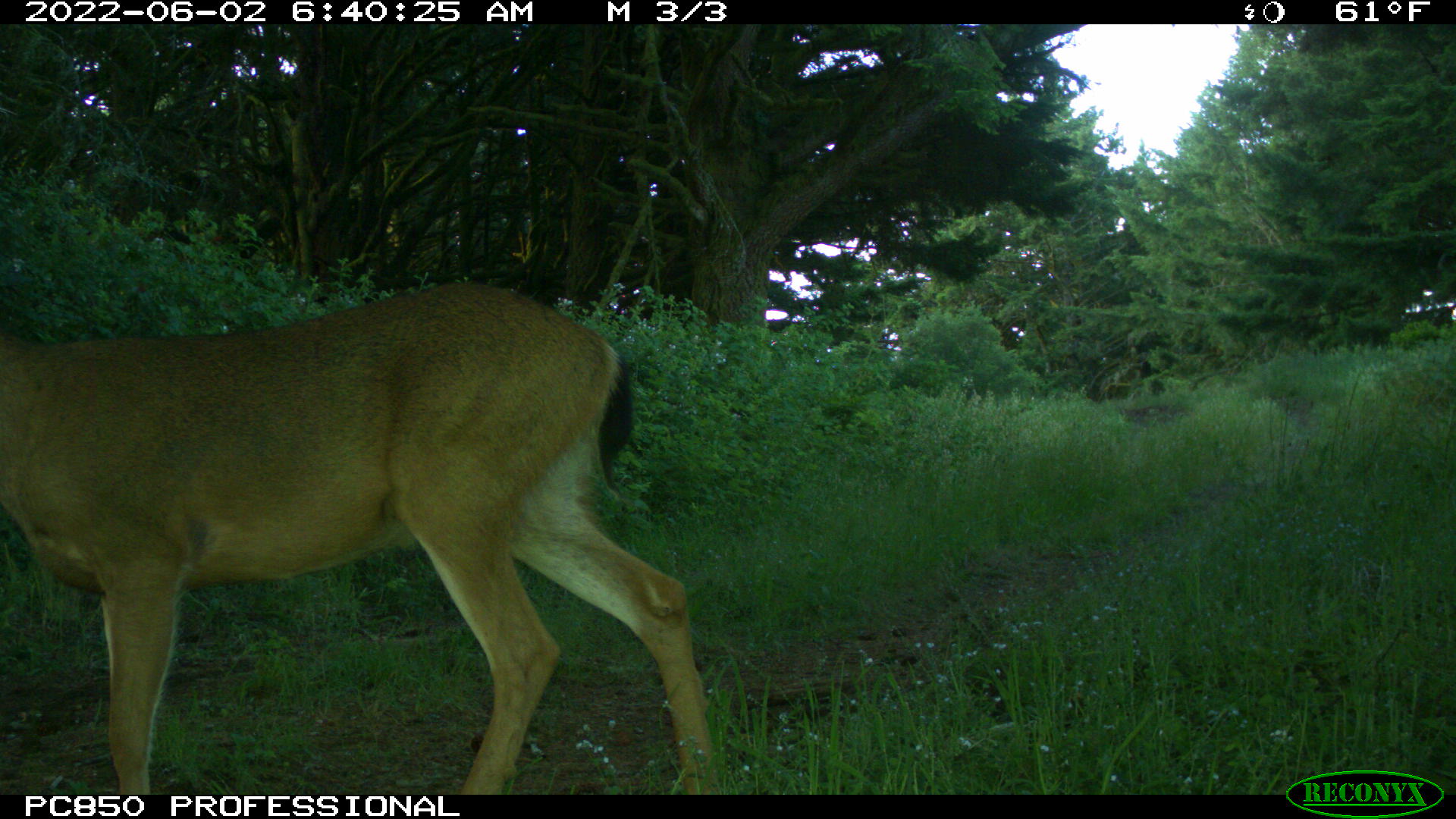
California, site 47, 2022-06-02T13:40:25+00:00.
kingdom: Animalia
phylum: Chordata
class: Mammalia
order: Artiodactyla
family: Cervidae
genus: Odocoileus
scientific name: Odocoileus hemionus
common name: mule deer